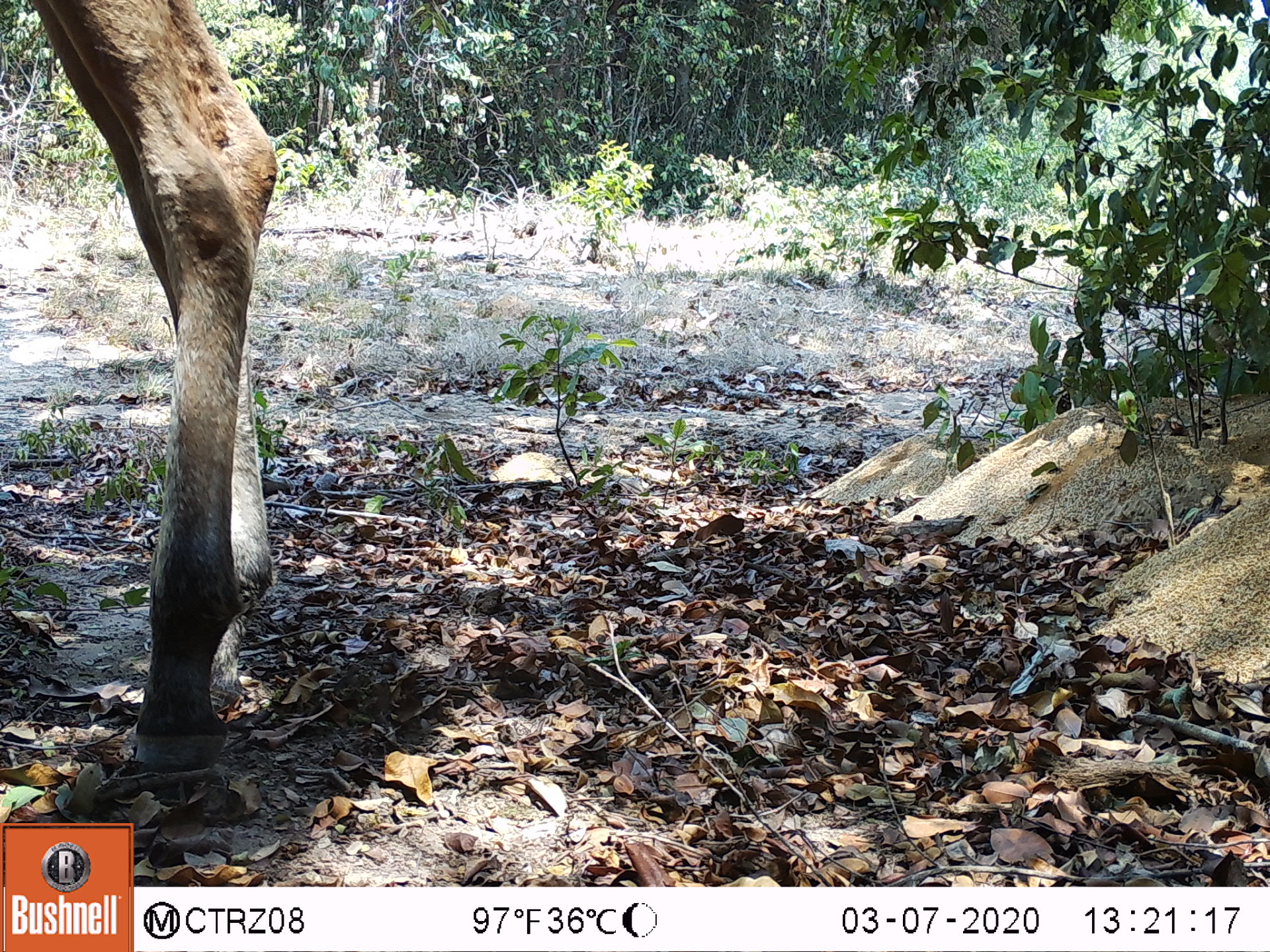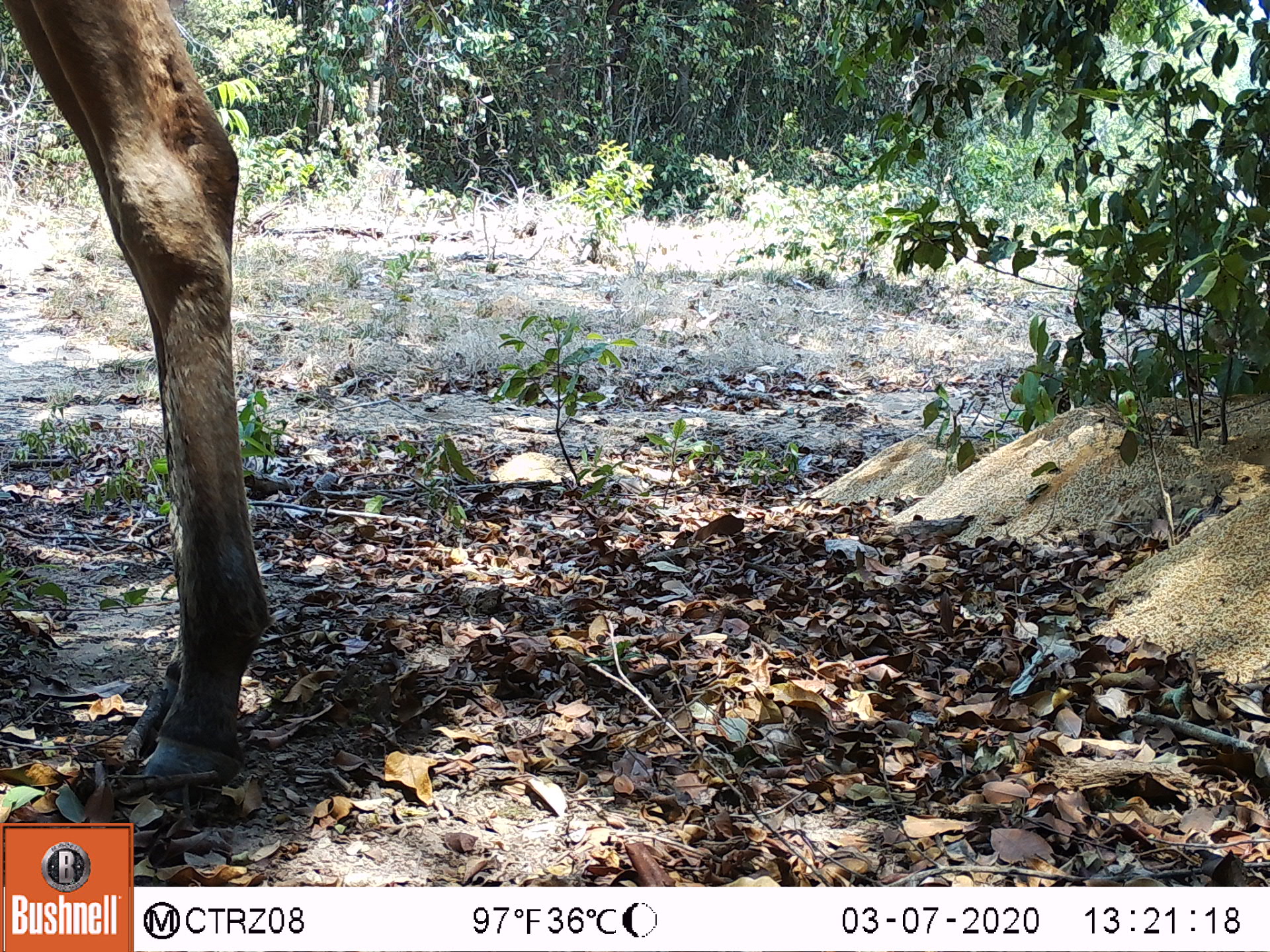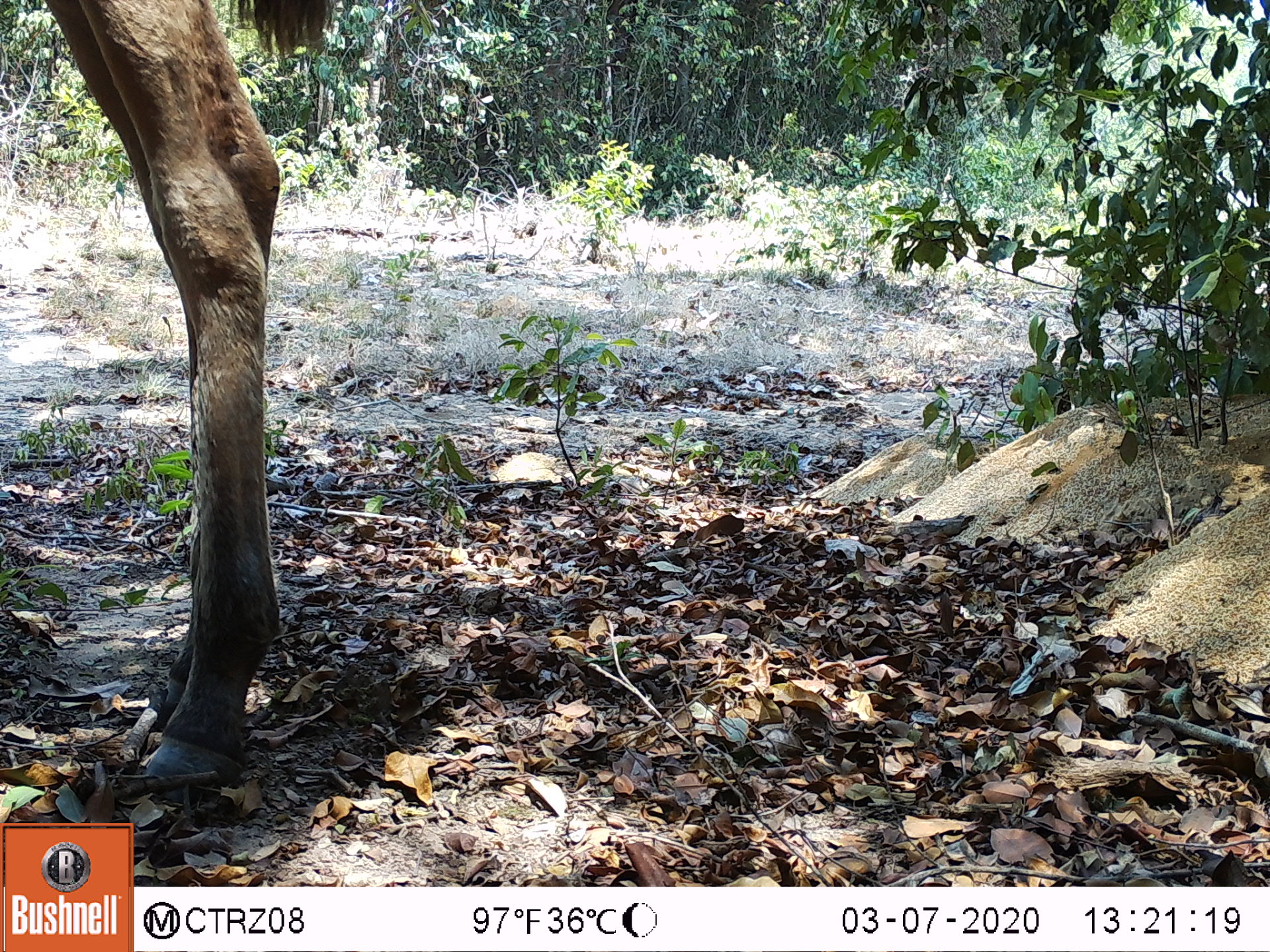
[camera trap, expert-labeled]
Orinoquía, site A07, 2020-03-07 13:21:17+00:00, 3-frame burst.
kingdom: Animalia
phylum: Chordata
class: Mammalia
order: Perissodactyla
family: Equidae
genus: Equus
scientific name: Equus caballus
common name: domestic horse